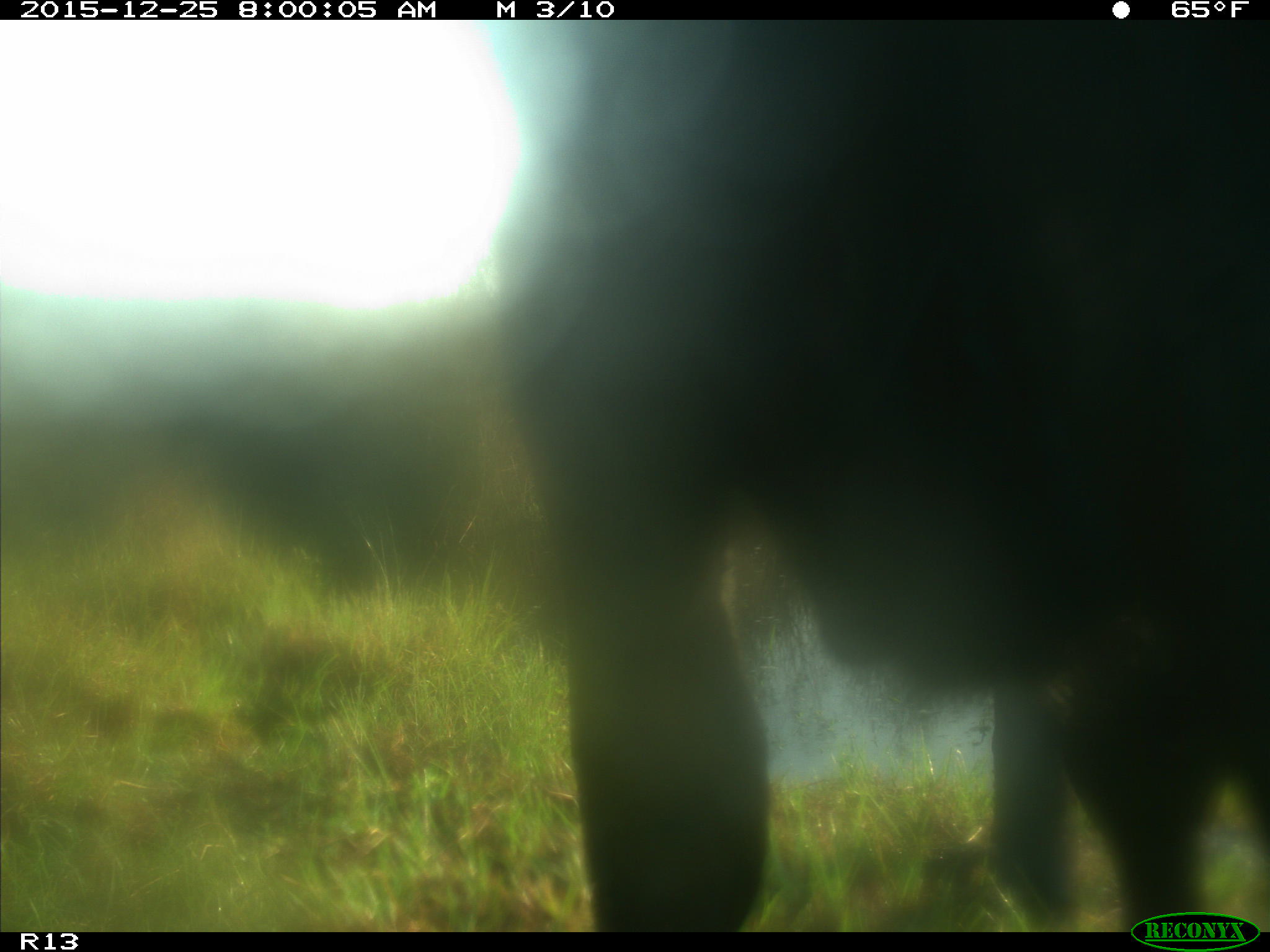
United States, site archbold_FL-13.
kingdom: Animalia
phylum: Chordata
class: Mammalia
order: Artiodactyla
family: Bovidae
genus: Bos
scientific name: Bos taurus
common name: domestic cow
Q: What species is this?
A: Bos taurus (domestic cow).